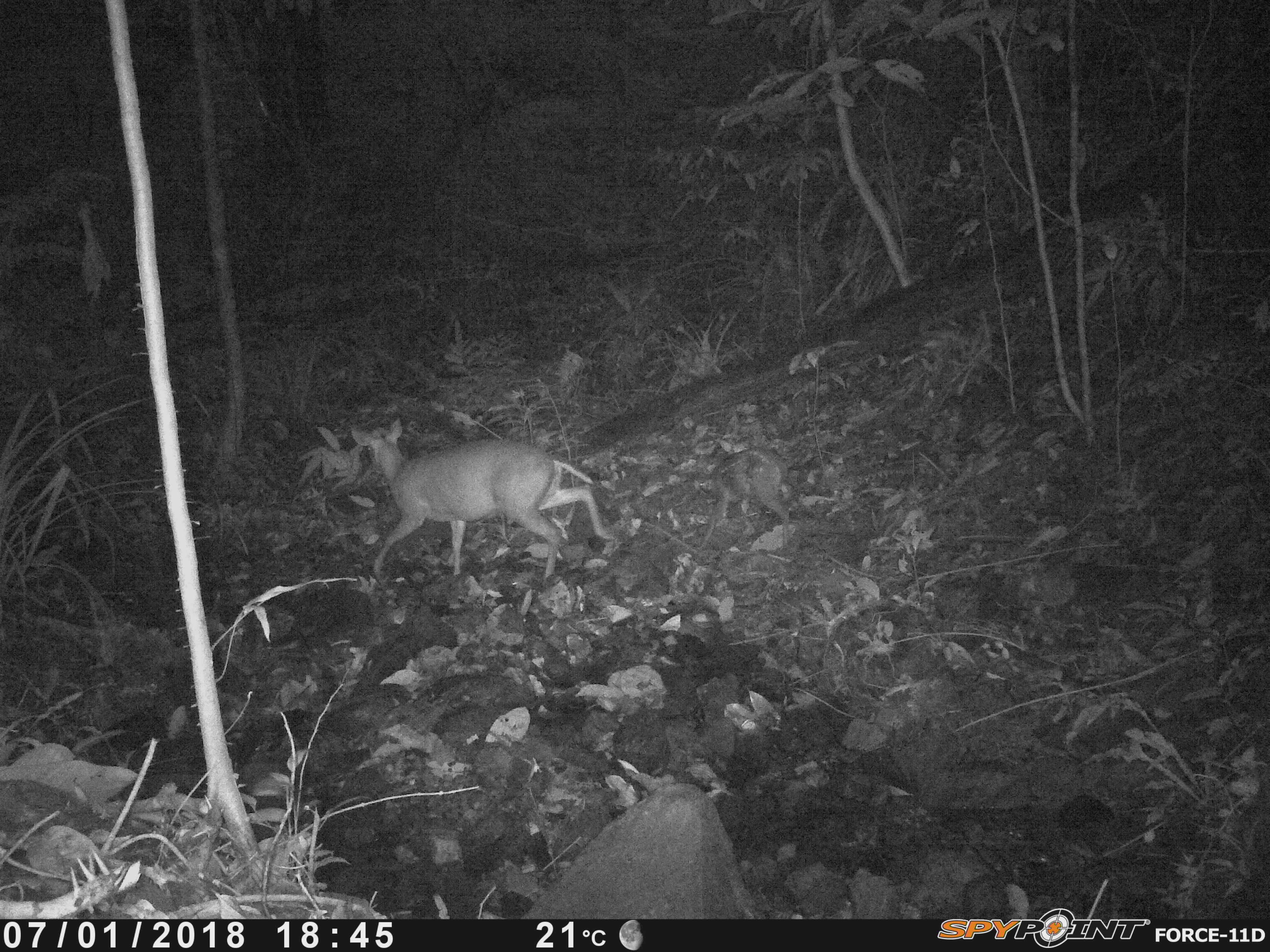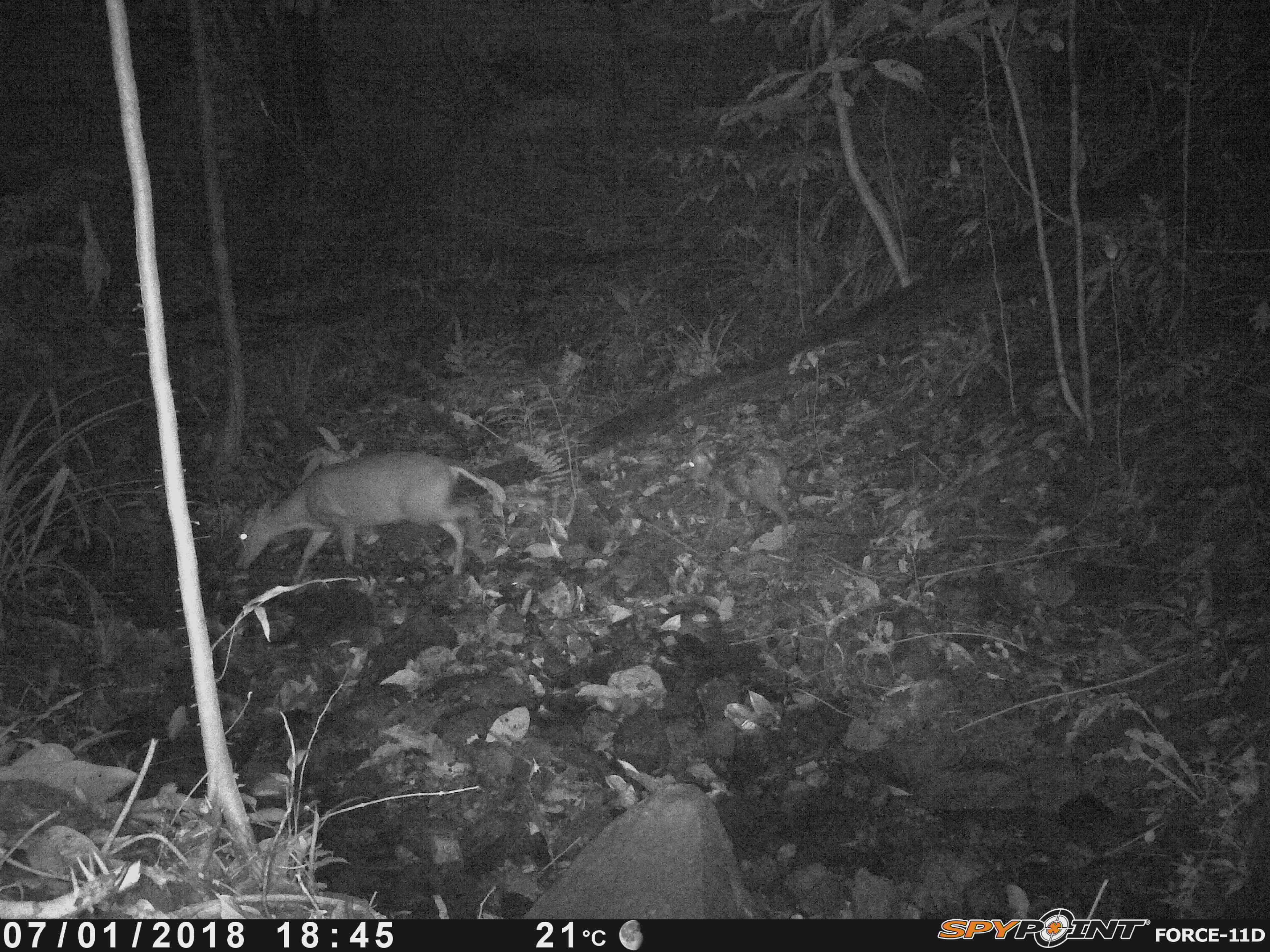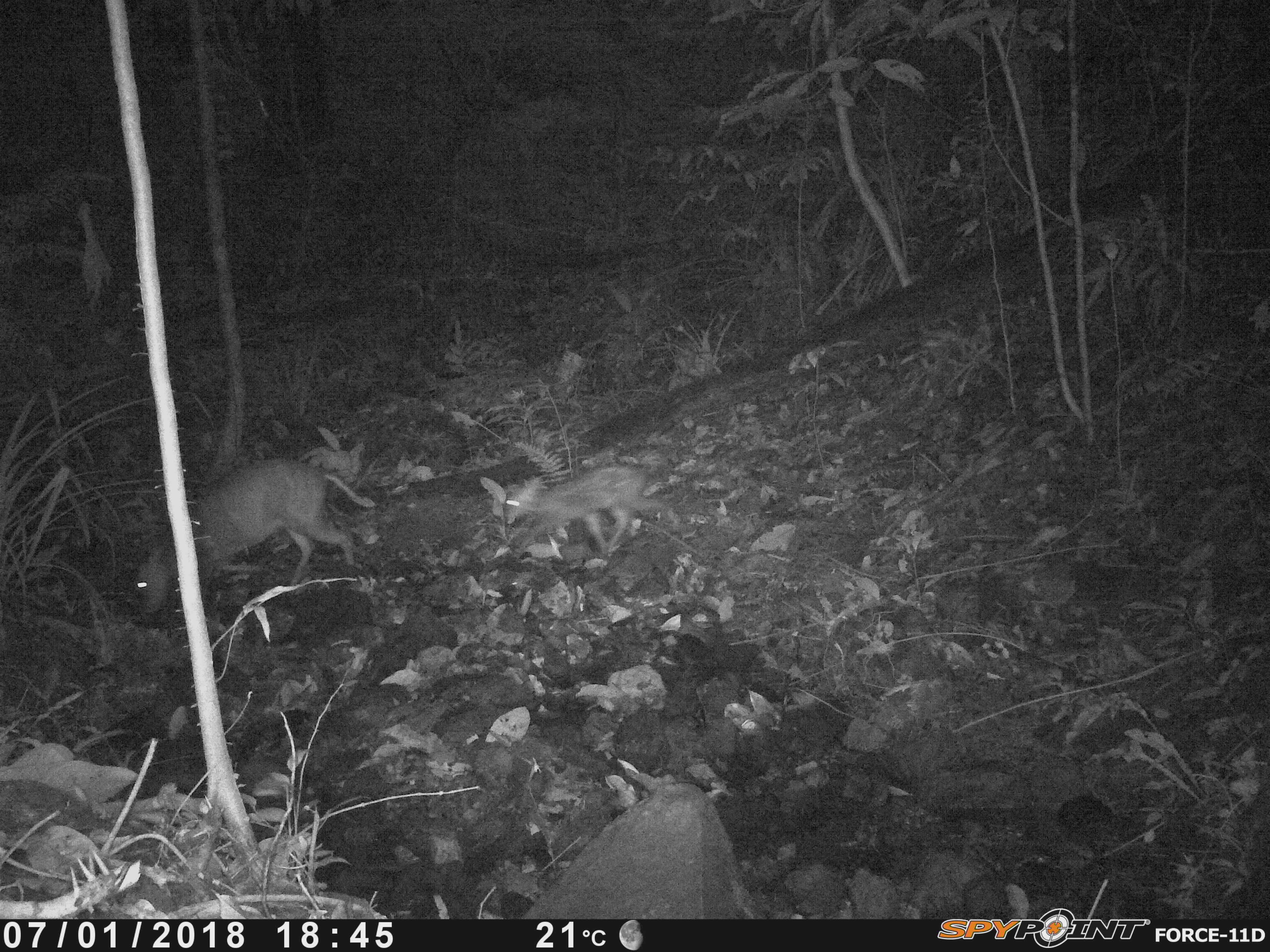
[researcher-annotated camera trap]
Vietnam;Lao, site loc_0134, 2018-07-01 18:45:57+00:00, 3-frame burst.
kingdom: Animalia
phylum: Chordata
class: Mammalia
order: Artiodactyla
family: Cervidae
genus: Muntiacus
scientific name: Muntiacus rooseveltorum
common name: roosevelt's muntjac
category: roosevelts muntjac group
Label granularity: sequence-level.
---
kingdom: Animalia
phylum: Arthropoda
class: Insecta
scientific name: Insecta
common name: insect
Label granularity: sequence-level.